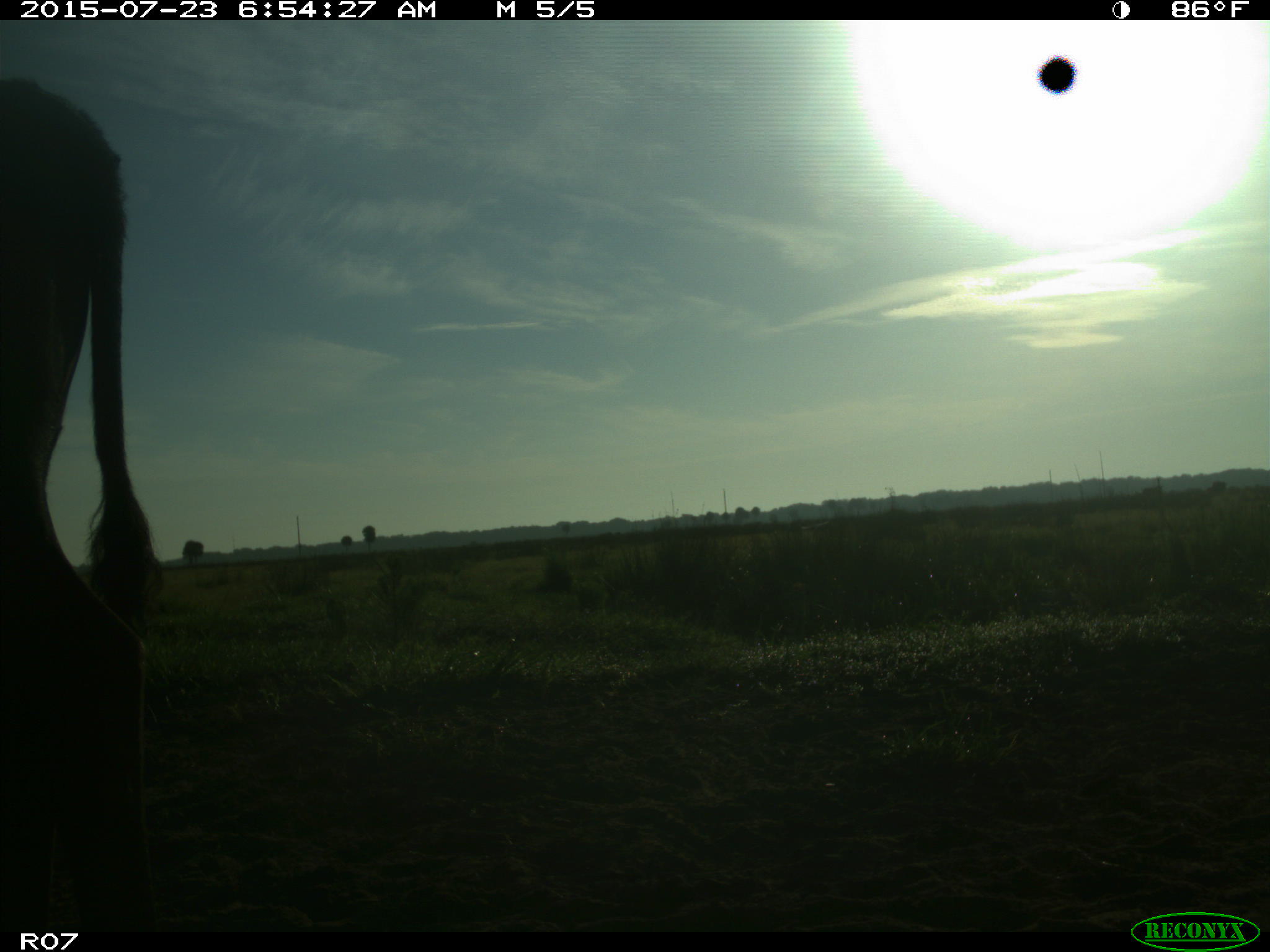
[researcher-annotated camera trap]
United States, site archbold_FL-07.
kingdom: Animalia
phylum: Chordata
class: Mammalia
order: Artiodactyla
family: Bovidae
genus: Bos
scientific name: Bos taurus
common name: domestic cow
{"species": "Bos taurus (domestic cow)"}